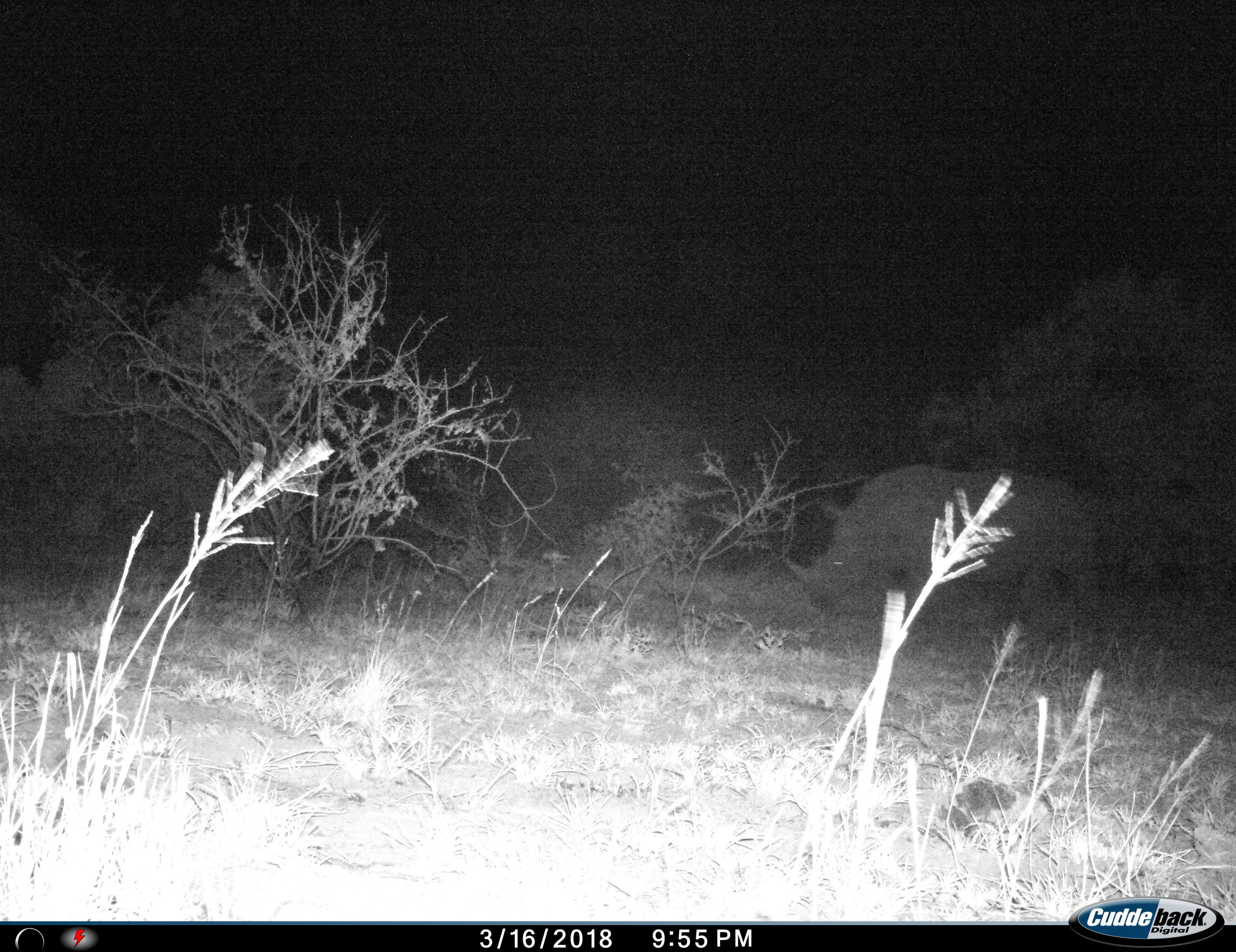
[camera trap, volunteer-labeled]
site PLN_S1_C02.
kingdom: Animalia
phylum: Chordata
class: Mammalia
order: Perissodactyla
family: Rhinocerotidae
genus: Diceros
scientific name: Diceros bicornis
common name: black rhinoceros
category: rhinocerosblack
Rhinocerosblack (black rhinoceros) (Diceros bicornis), count 1. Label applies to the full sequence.